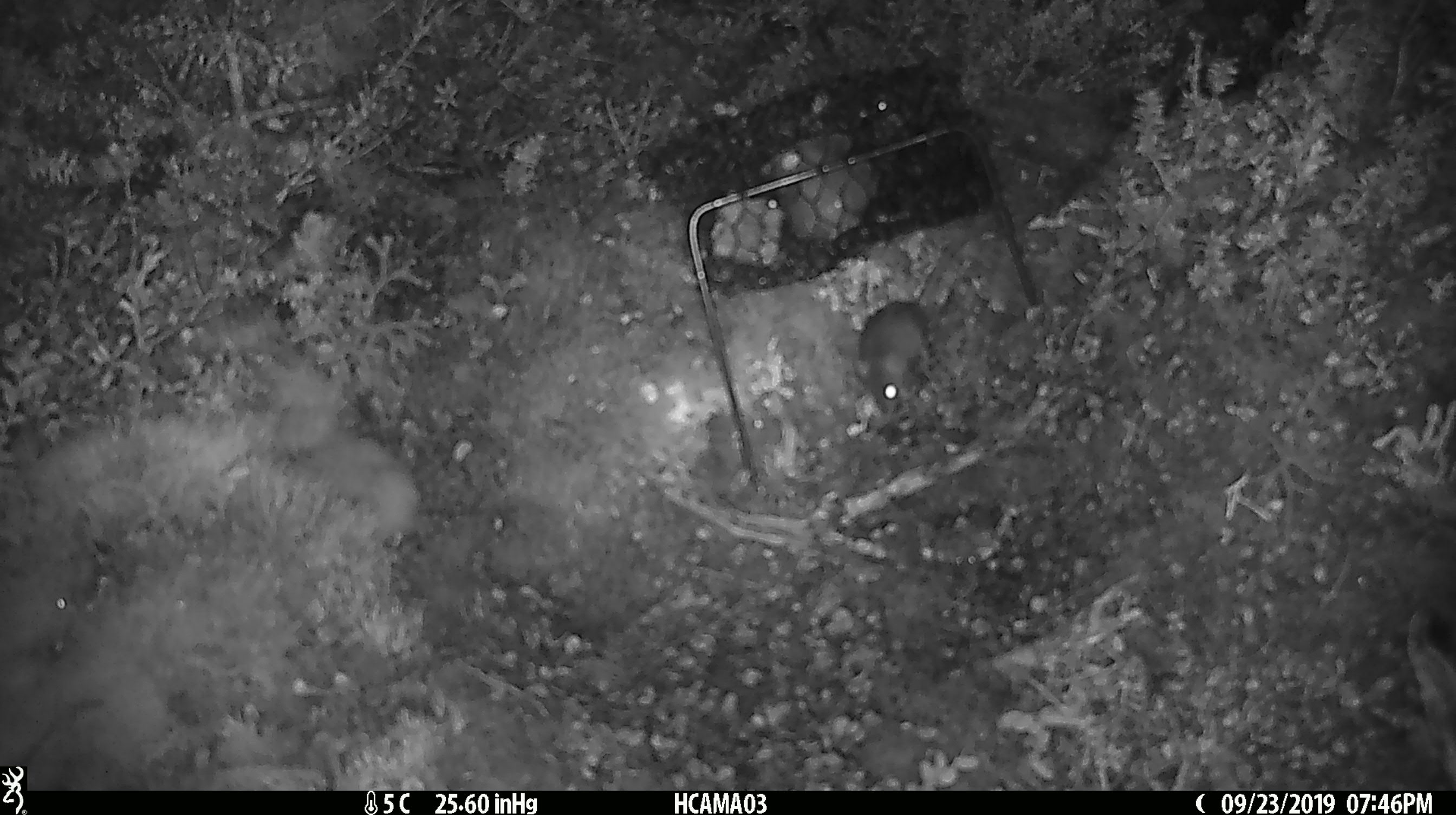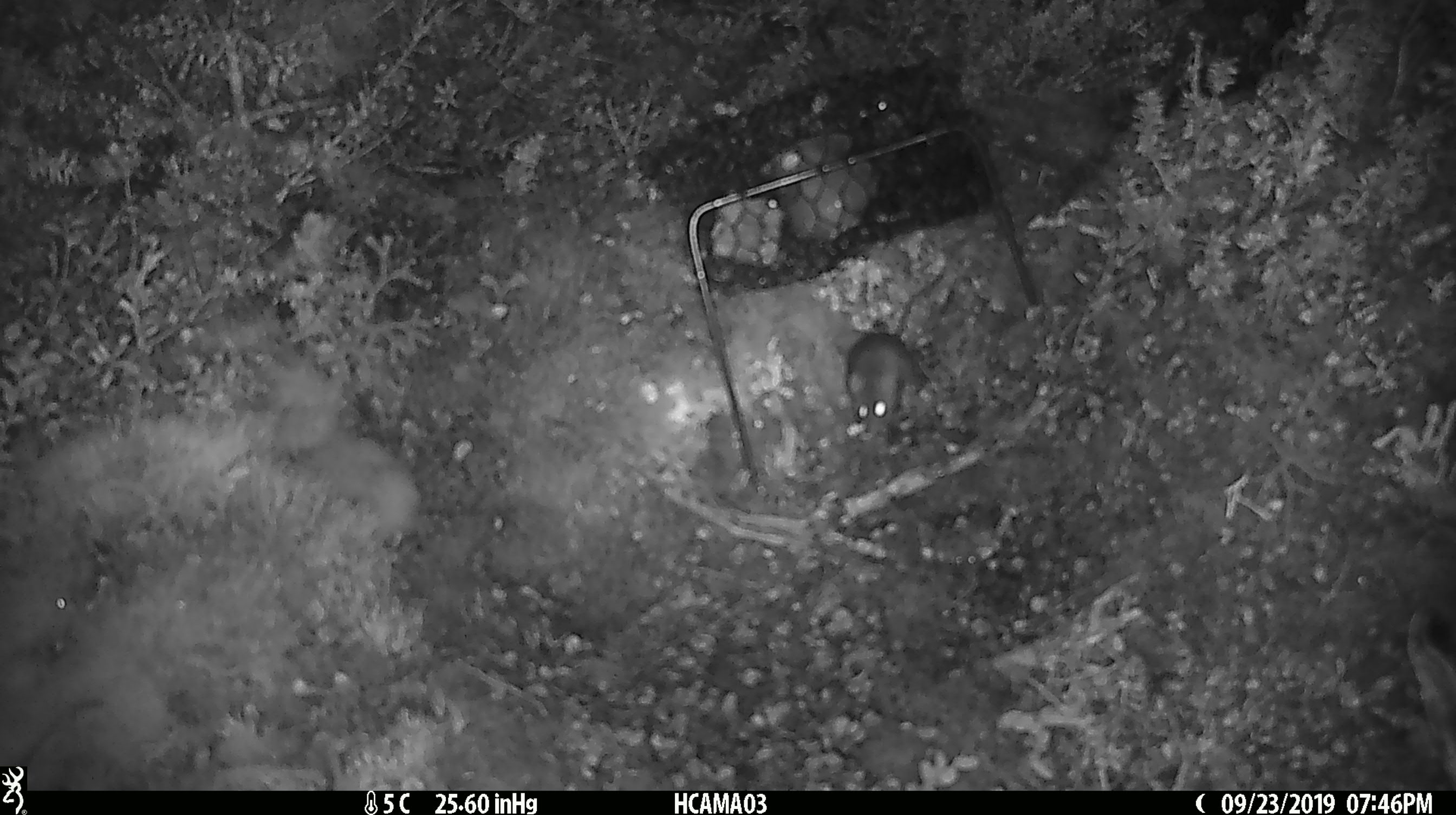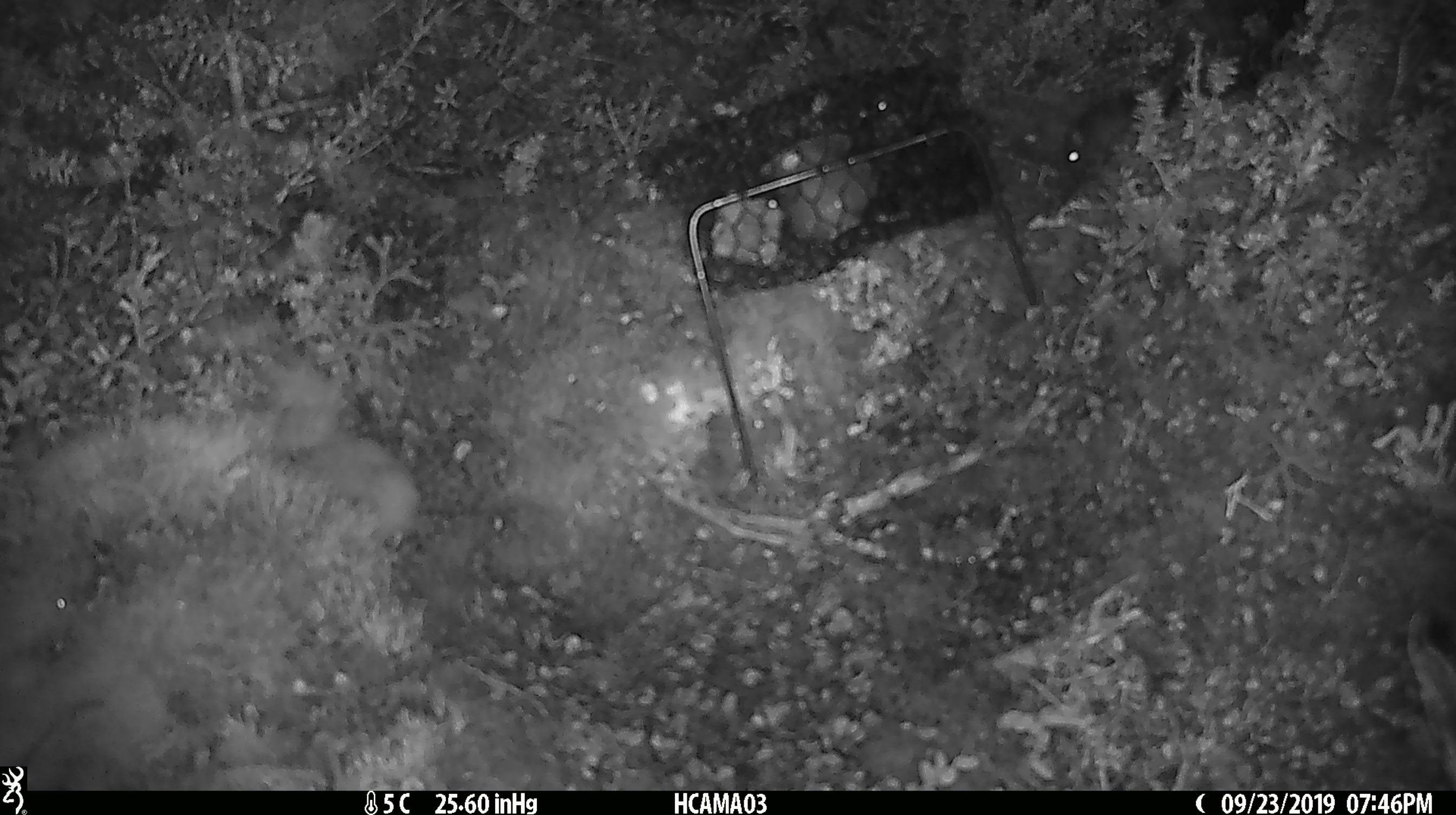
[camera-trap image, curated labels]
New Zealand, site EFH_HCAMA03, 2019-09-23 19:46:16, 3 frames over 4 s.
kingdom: Animalia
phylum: Chordata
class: Mammalia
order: Rodentia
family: Muridae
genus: Mus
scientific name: Mus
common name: mouse